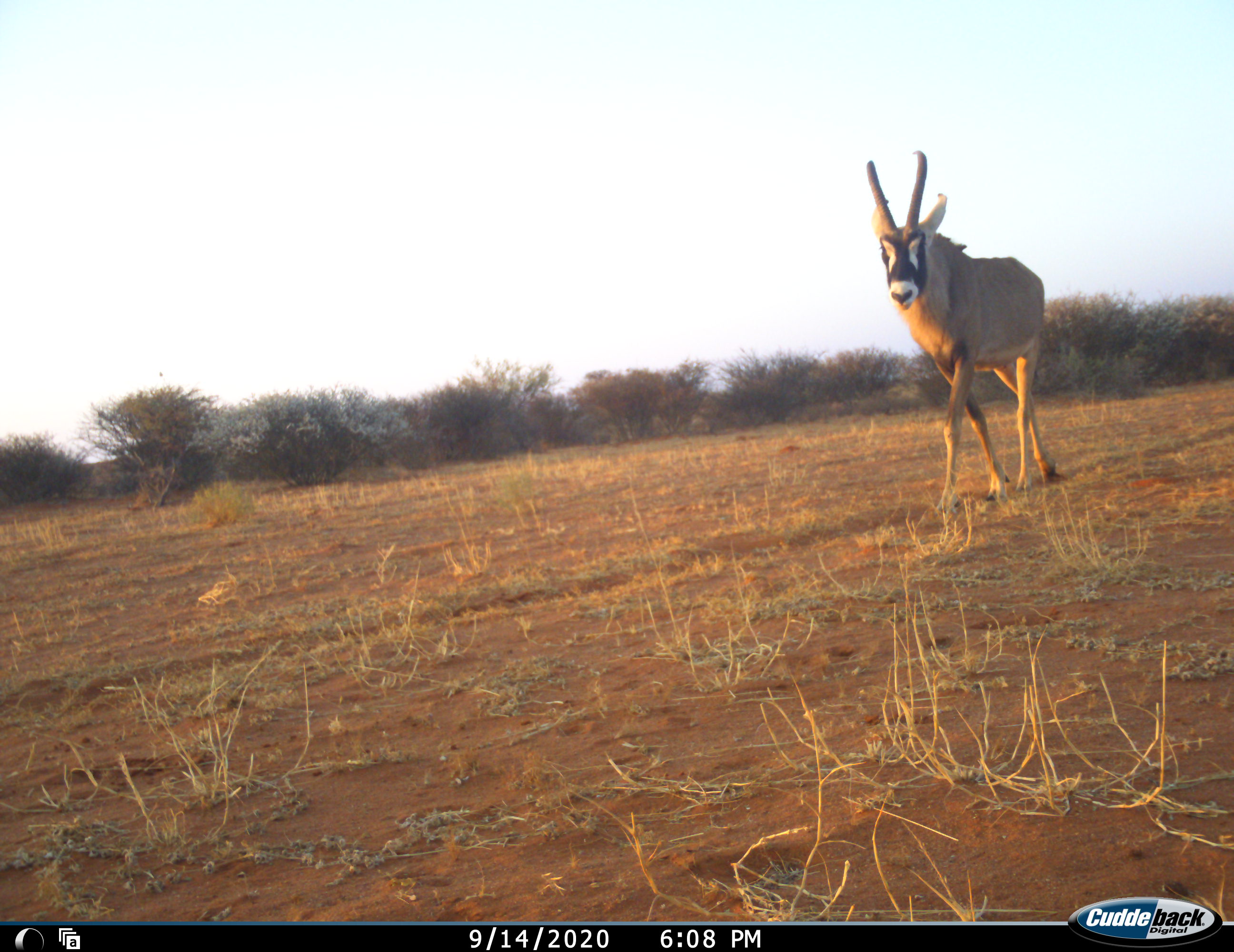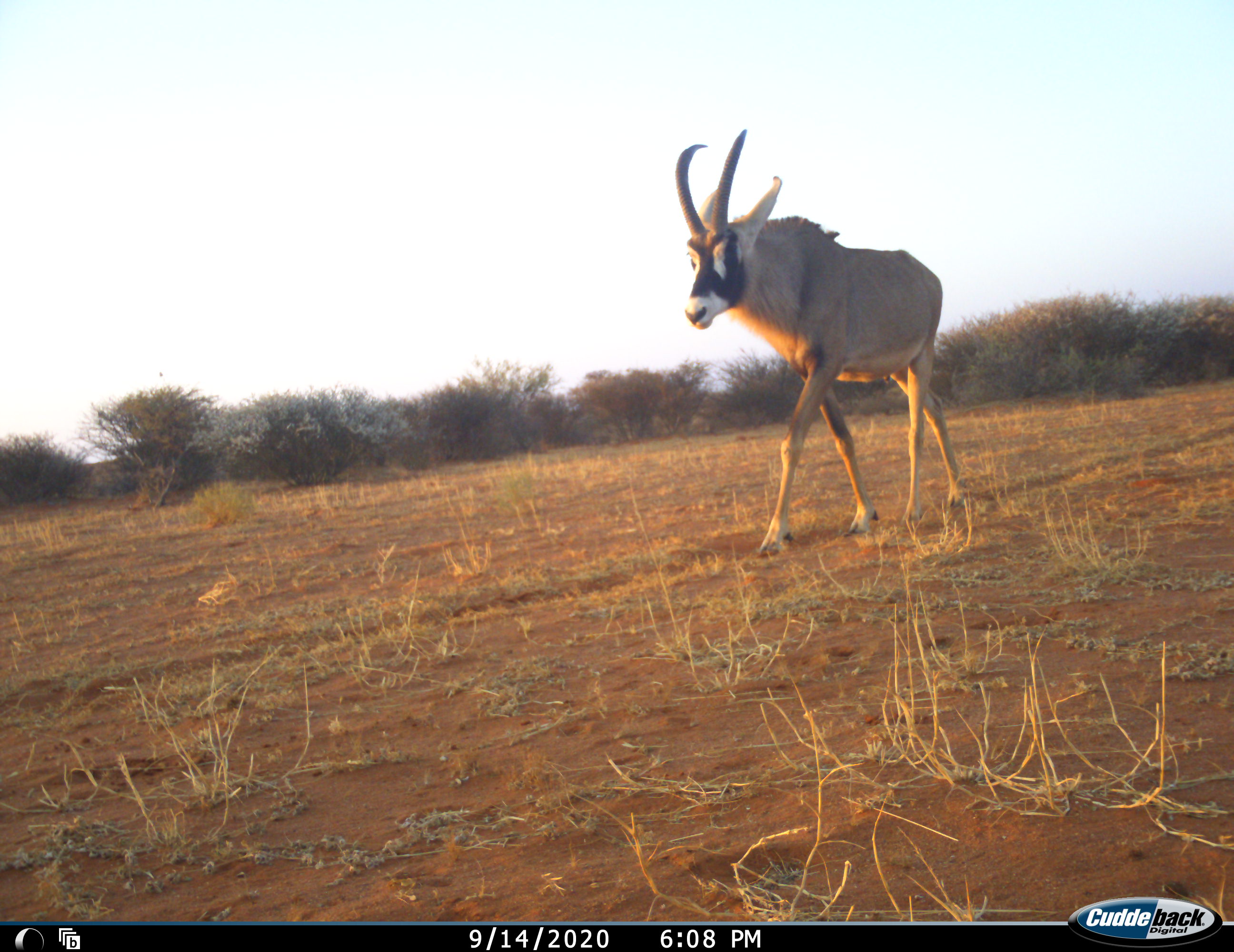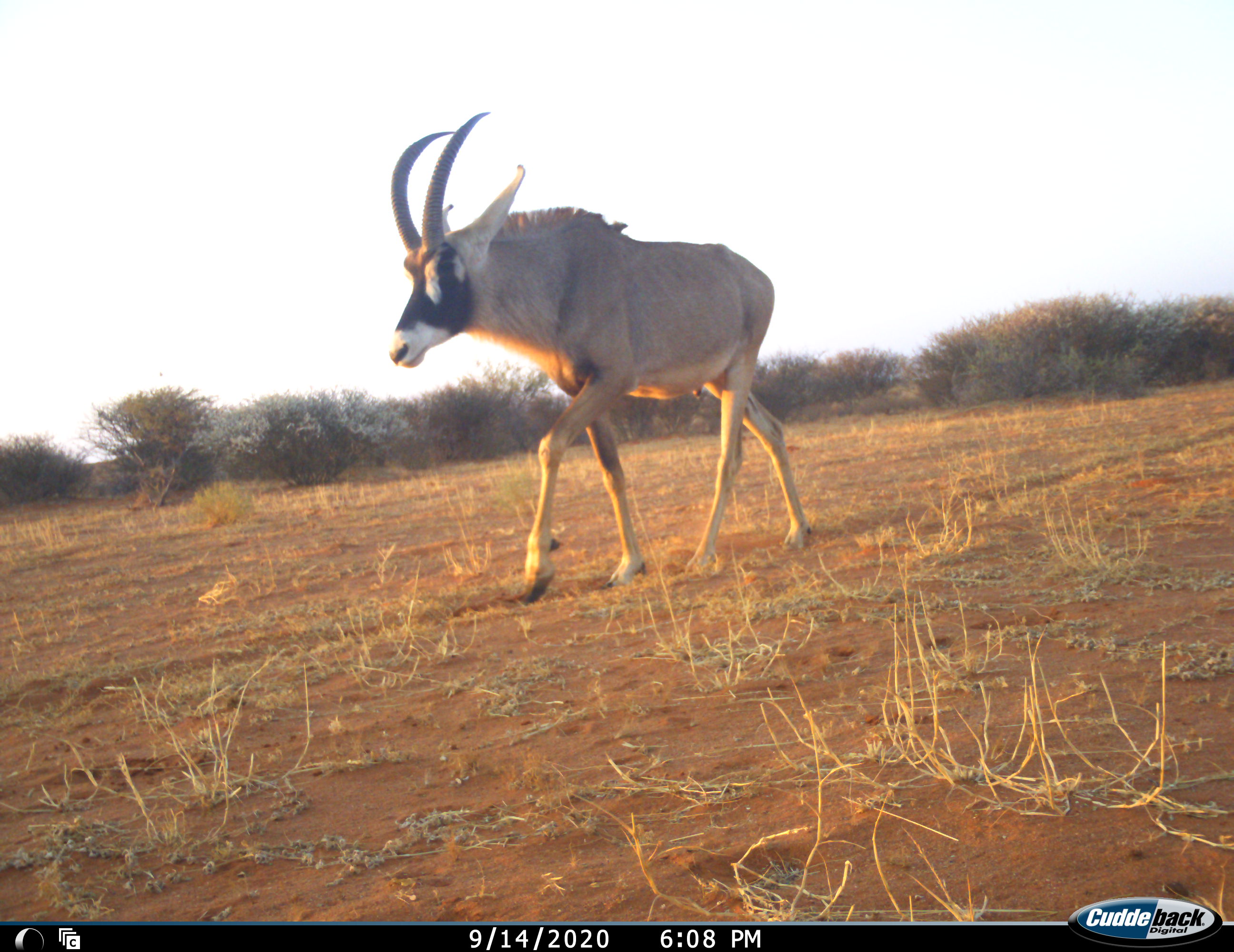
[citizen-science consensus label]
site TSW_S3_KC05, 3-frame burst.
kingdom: Animalia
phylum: Chordata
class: Mammalia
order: Artiodactyla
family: Bovidae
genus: Hippotragus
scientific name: Hippotragus equinus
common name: roan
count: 1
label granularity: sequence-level